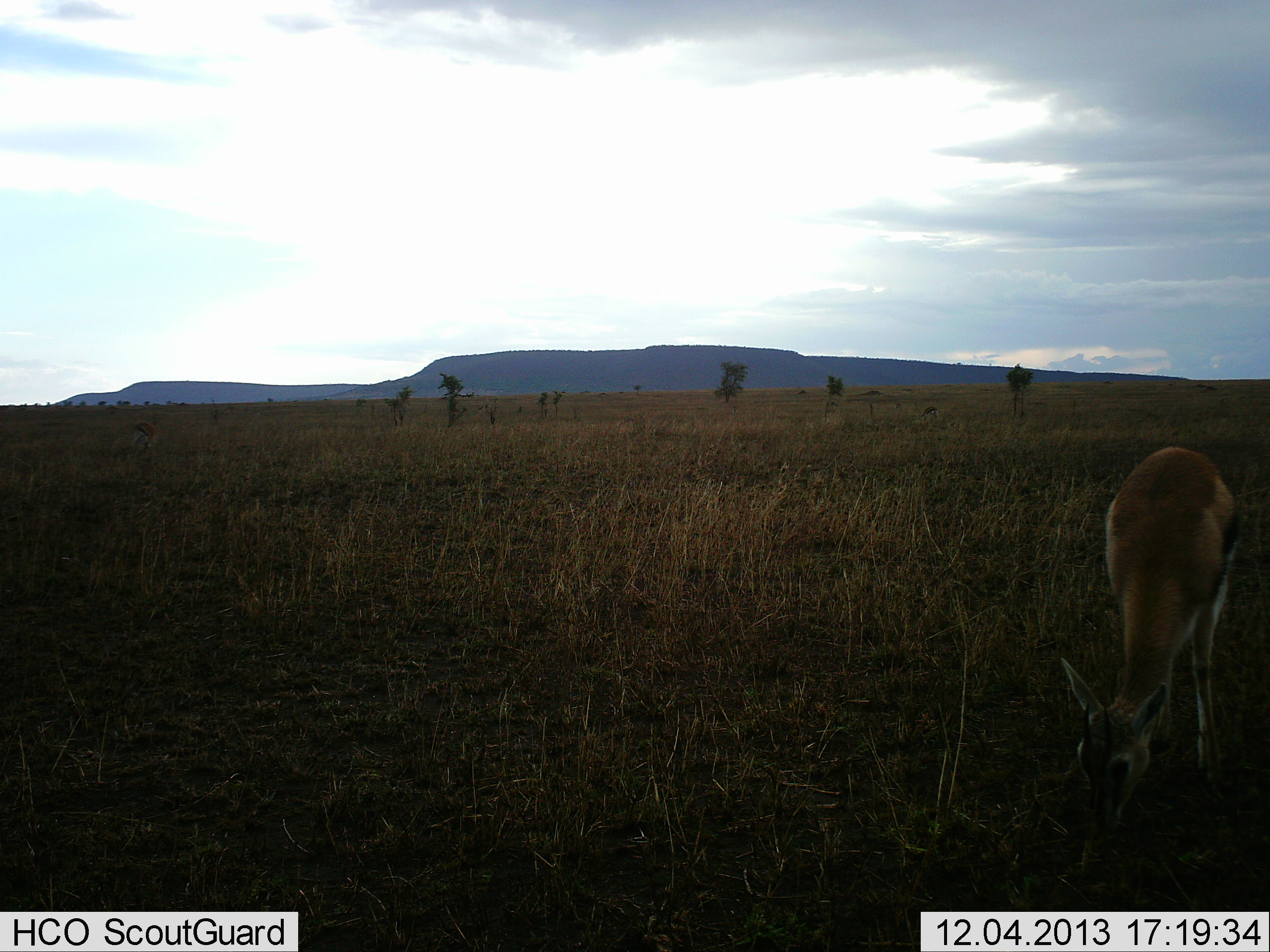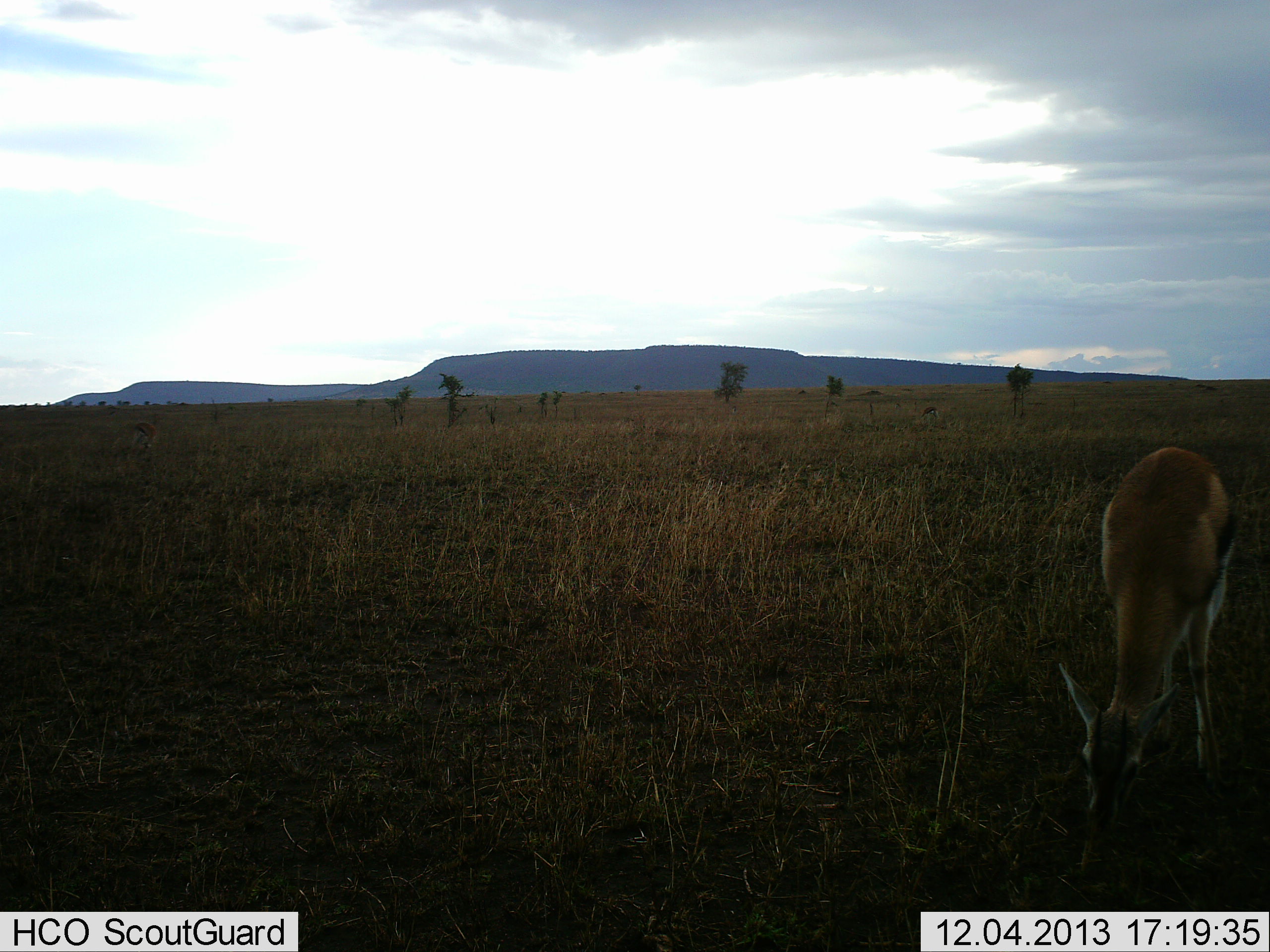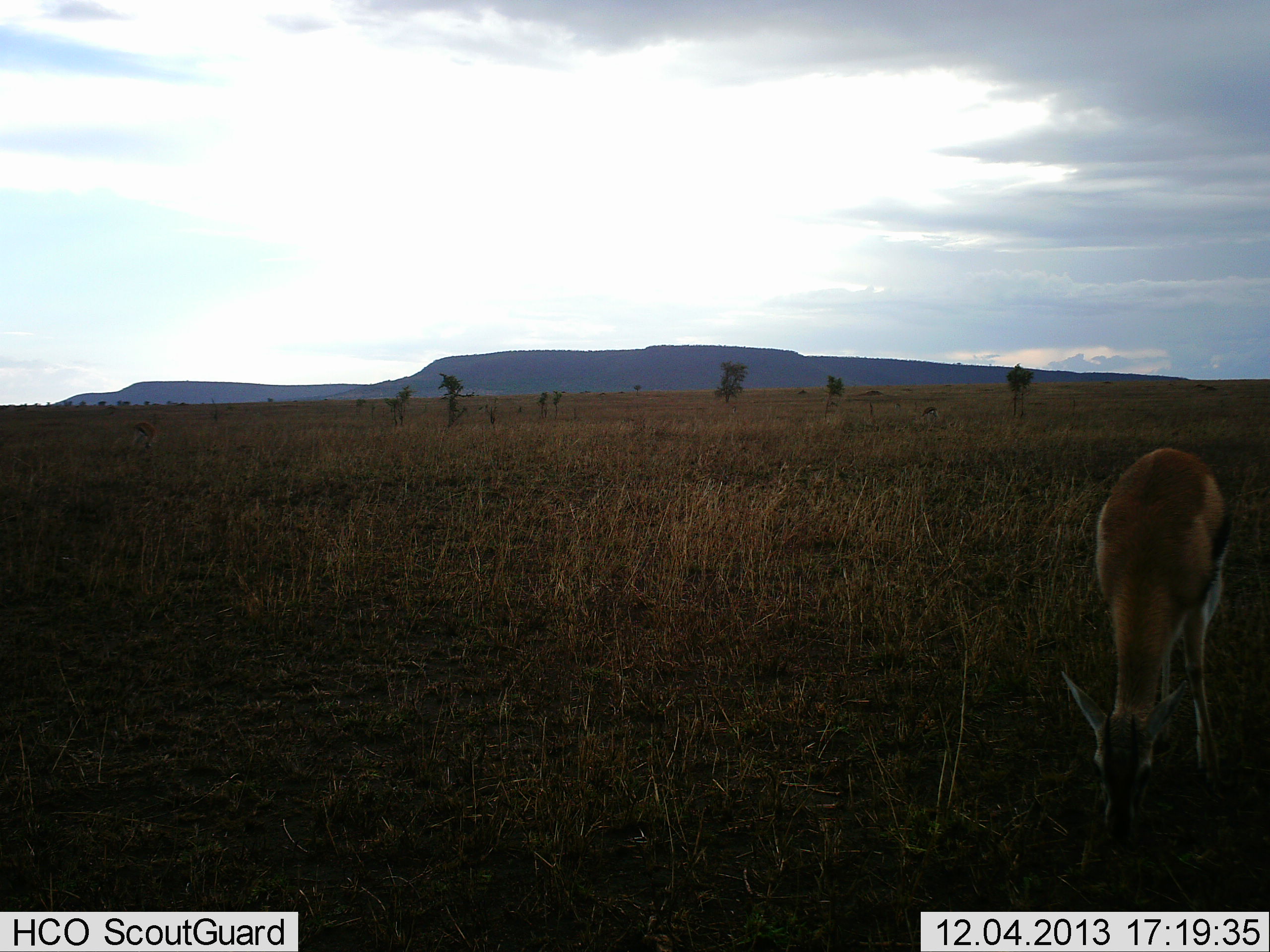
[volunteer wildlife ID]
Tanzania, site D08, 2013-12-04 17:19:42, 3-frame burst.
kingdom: Animalia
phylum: Chordata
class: Mammalia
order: Artiodactyla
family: Bovidae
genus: Eudorcas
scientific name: Eudorcas thomsonii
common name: thomson's gazelle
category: gazellethomsons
Gazellethomsons (thomson's gazelle) (Eudorcas thomsonii), count 1. Behavior (volunteer vote fractions): standing 30%, resting 0%, moving 0%, interacting 0%. Young present (vote fraction): 10%. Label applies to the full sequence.